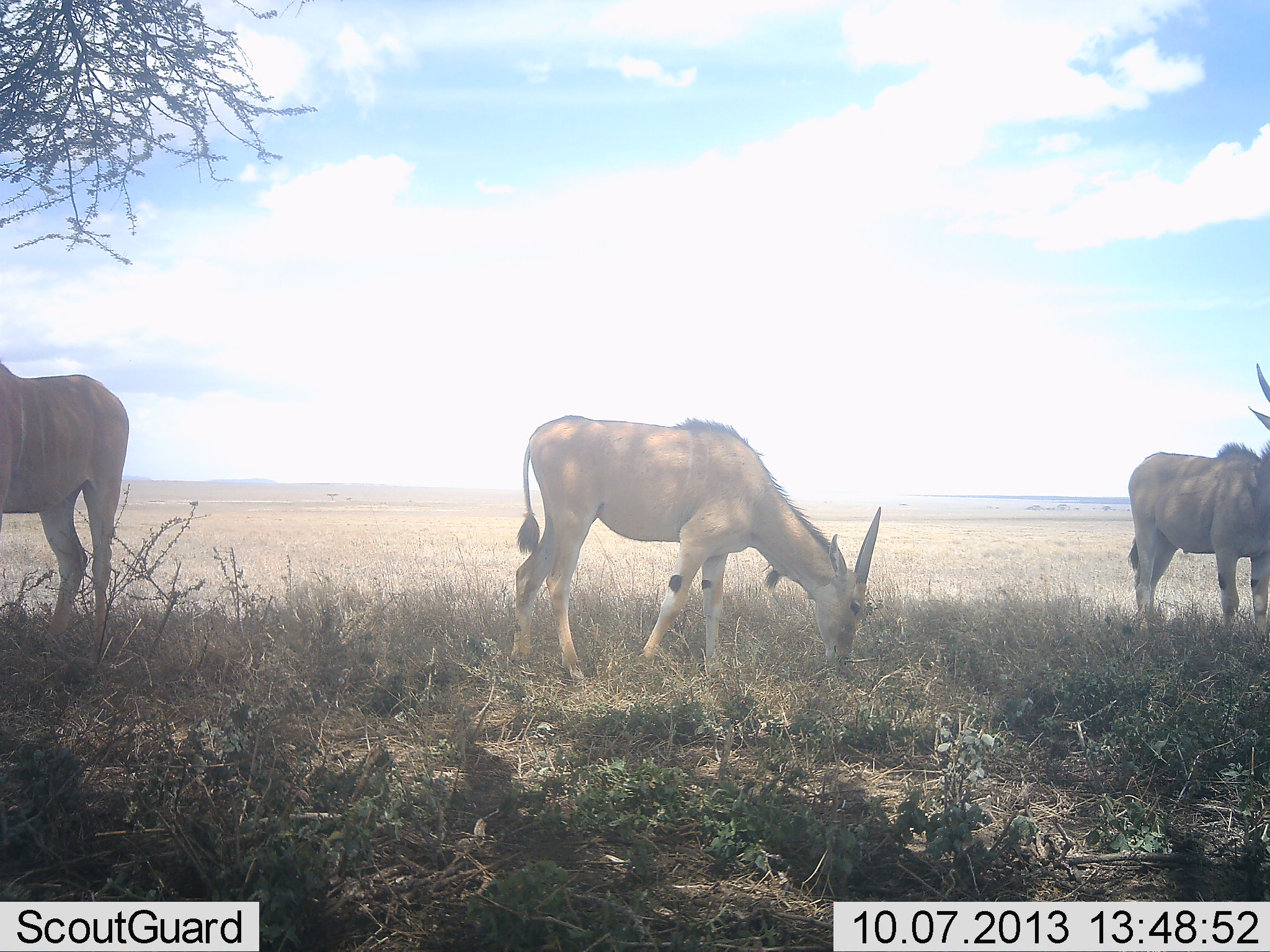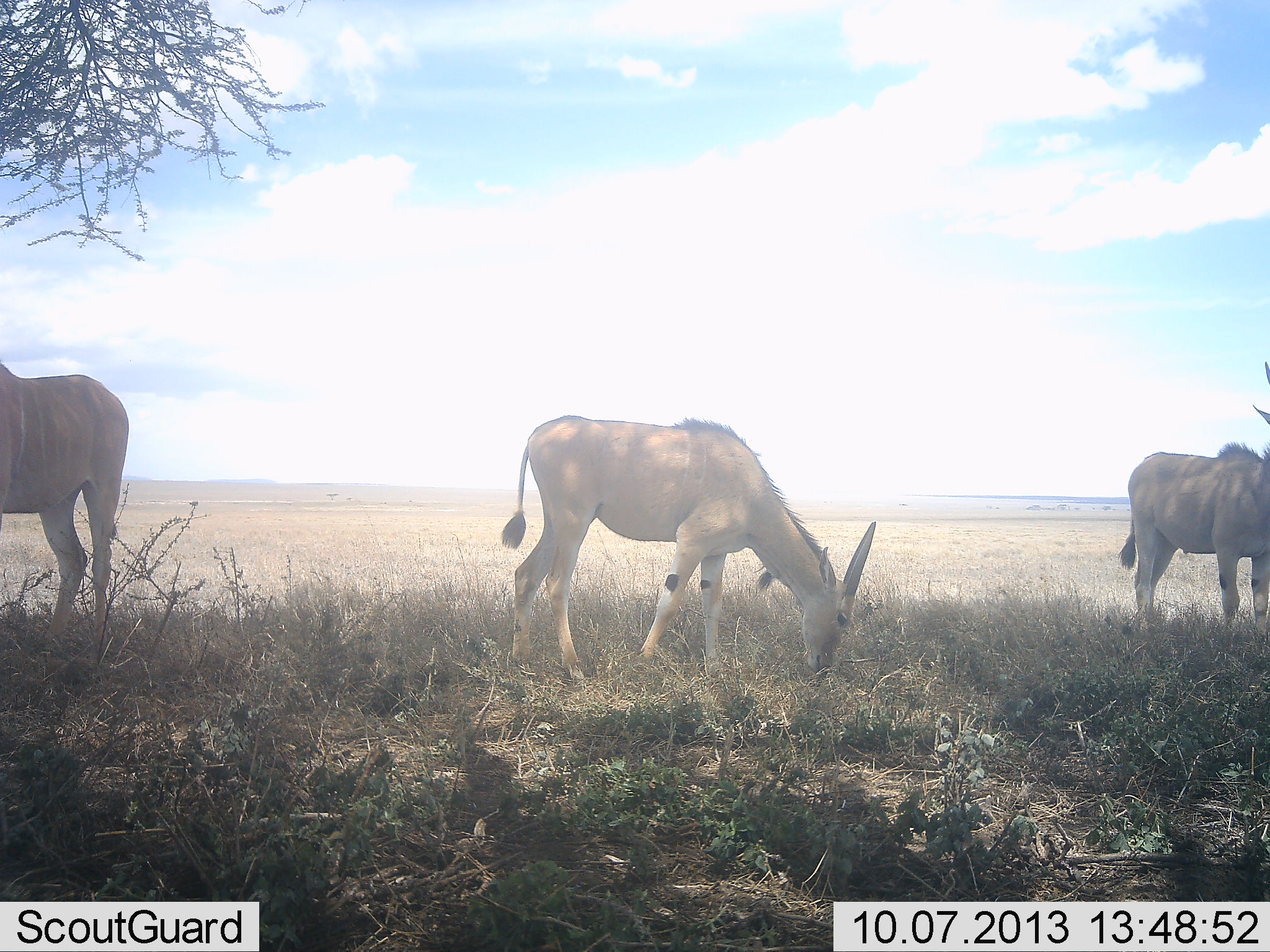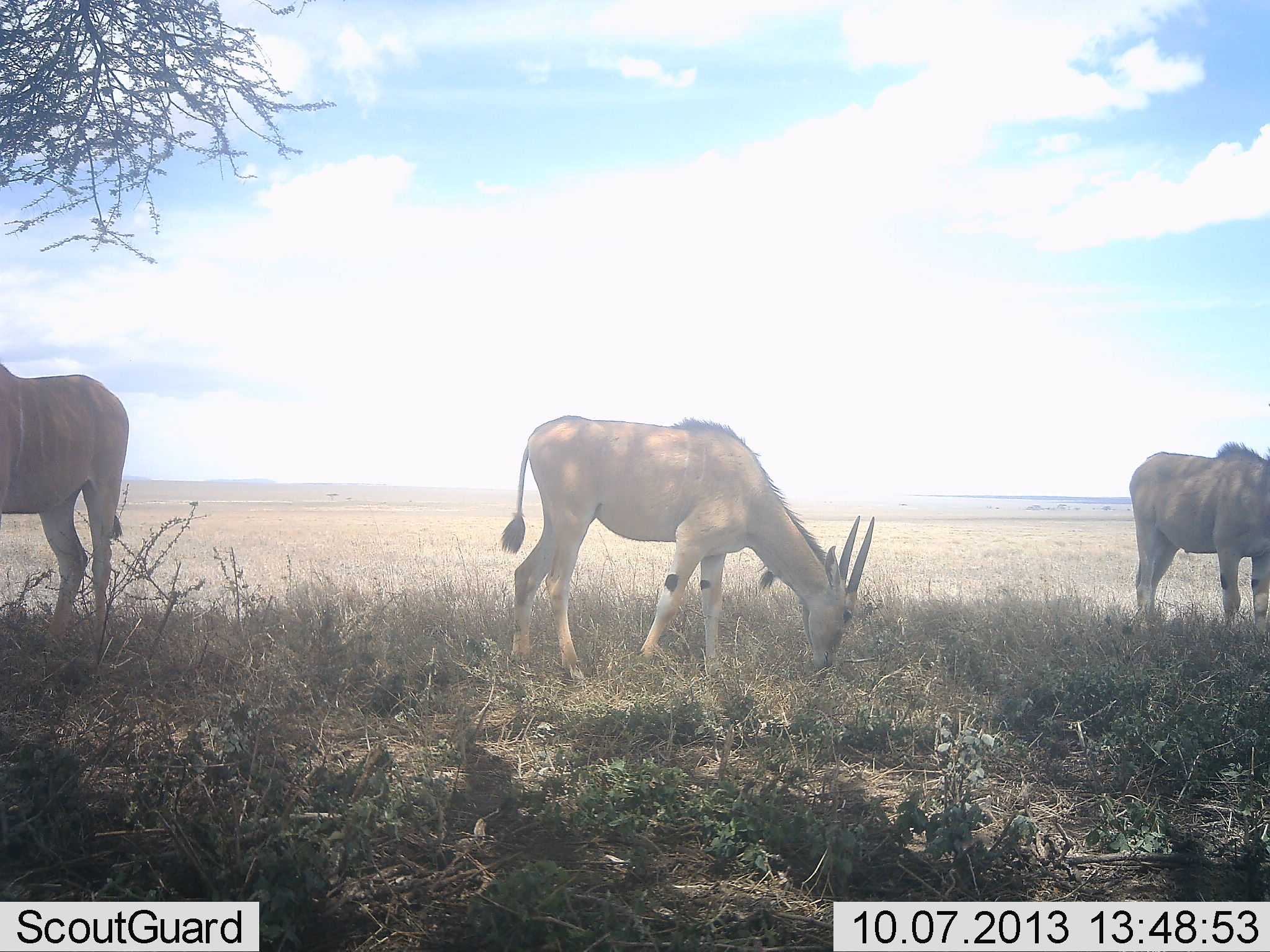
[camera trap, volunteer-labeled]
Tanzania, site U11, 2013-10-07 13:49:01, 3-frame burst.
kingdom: Animalia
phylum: Chordata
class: Mammalia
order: Artiodactyla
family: Bovidae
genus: Tragelaphus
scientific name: Tragelaphus oryx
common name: eland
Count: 3.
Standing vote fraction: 80%.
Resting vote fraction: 0%.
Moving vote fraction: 0%.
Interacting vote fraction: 0%.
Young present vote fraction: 12%.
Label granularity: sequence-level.